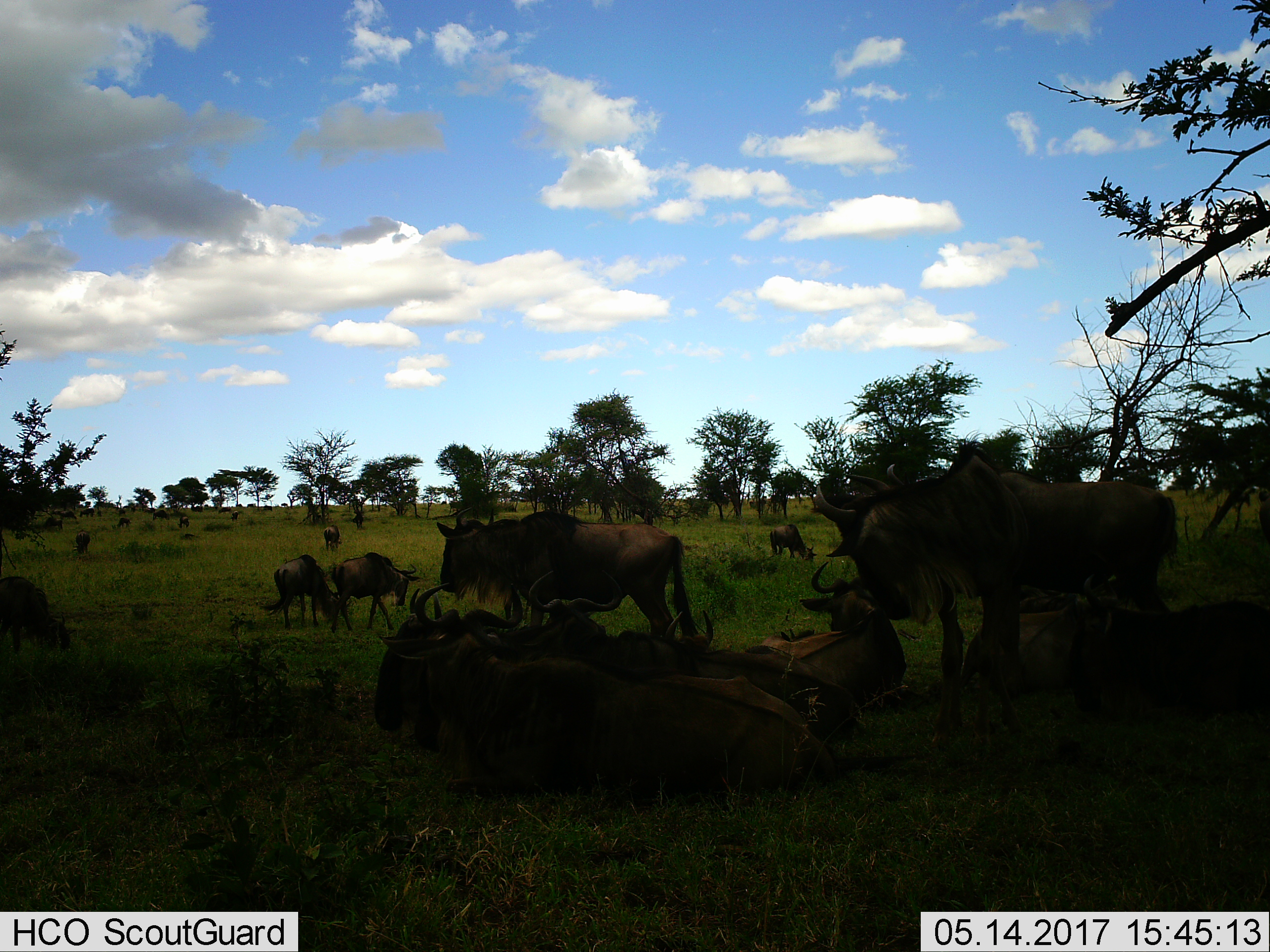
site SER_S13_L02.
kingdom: Animalia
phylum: Chordata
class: Mammalia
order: Artiodactyla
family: Bovidae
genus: Connochaetes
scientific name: Connochaetes taurinus taurinus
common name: blue wildebeest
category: wildebeestblue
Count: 11-50.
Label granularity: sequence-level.